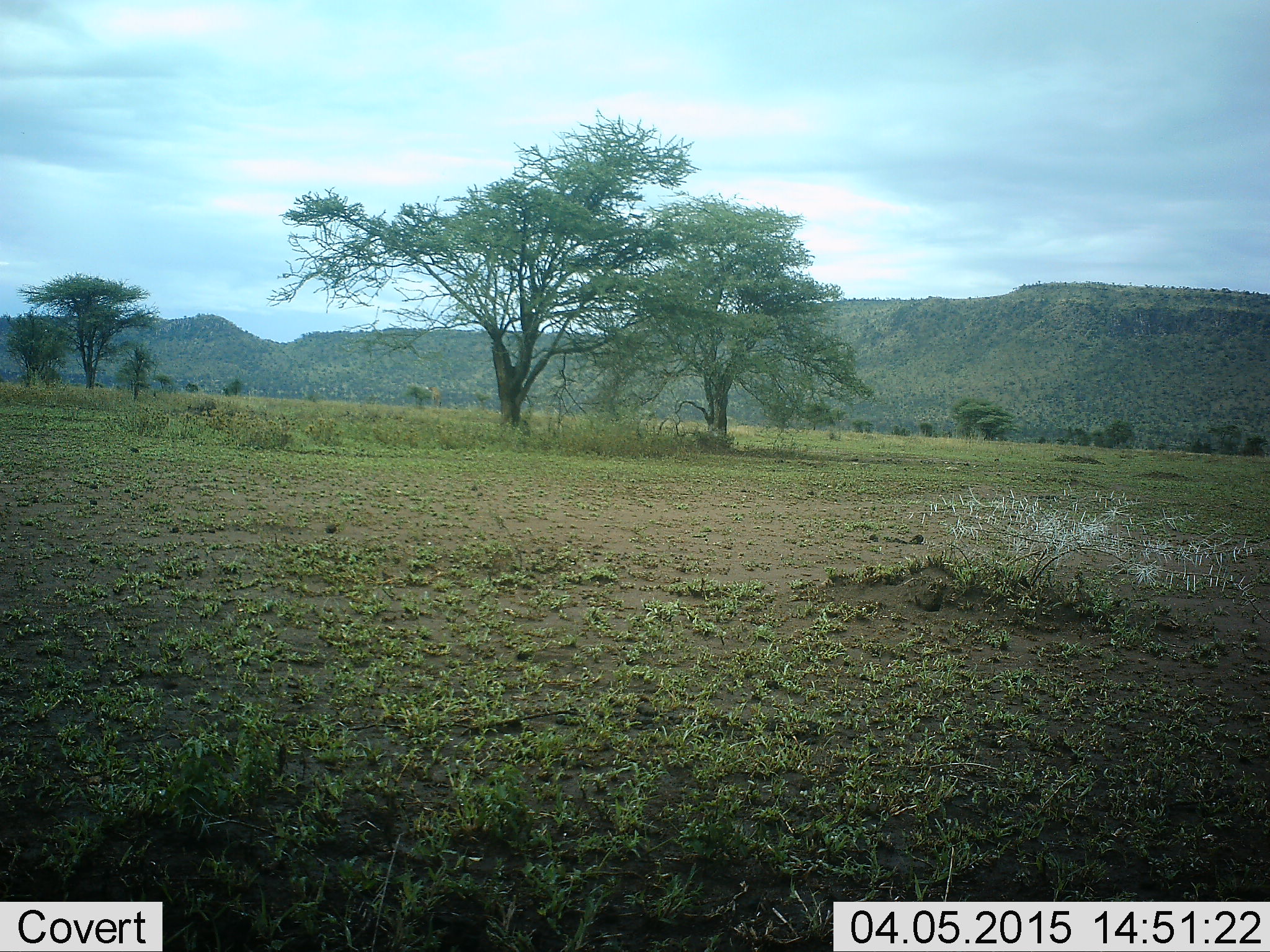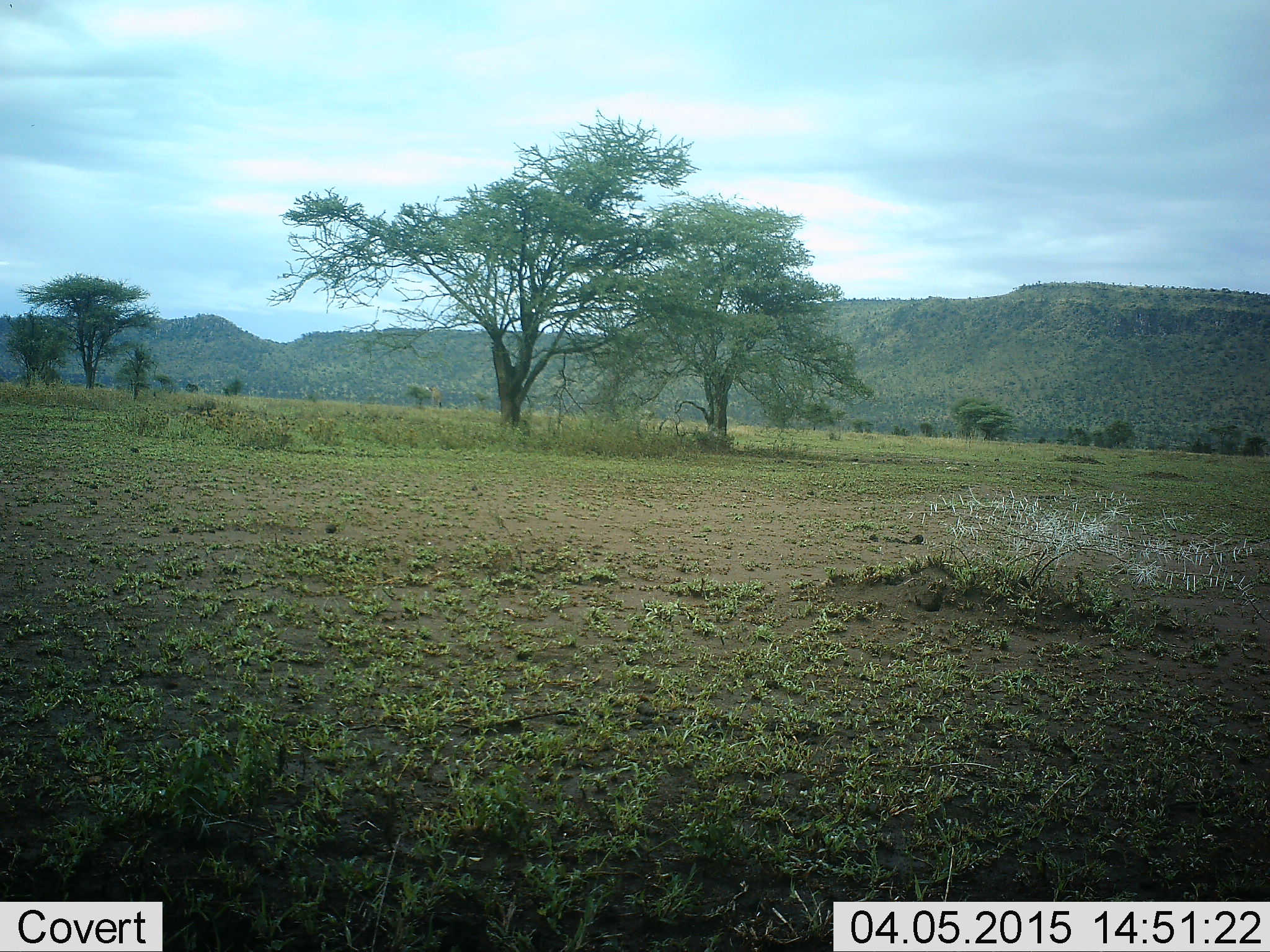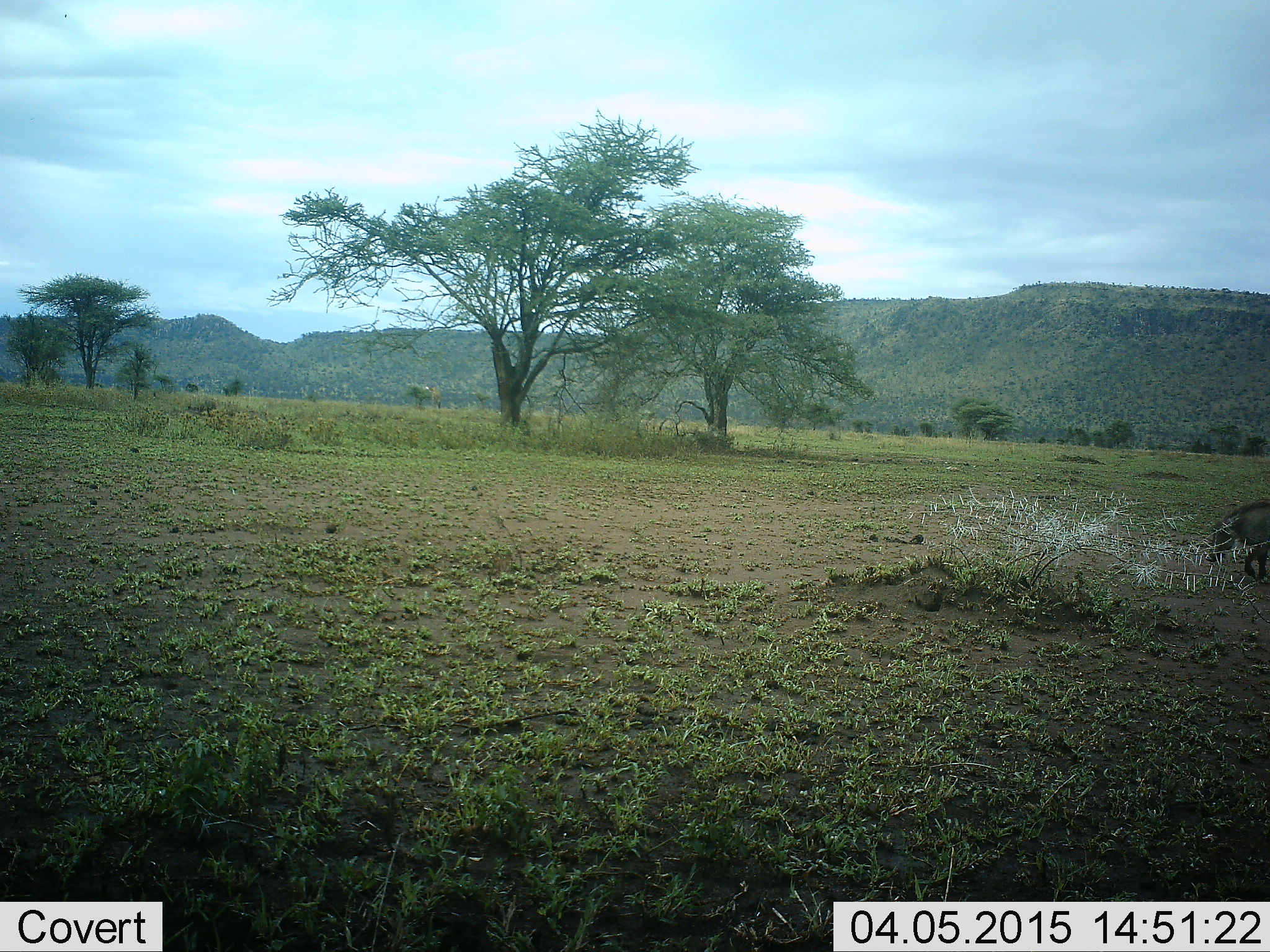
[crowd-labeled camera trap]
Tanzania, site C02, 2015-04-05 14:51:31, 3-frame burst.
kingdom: Animalia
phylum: Chordata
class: Mammalia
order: Artiodactyla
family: Suidae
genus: Phacochoerus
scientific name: Phacochoerus africanus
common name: warthog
Warthog (Phacochoerus africanus), count 1. Behavior (volunteer vote fractions): standing 0%, resting 0%, moving 100%, interacting 0%. Young present (vote fraction): 0%. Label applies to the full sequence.